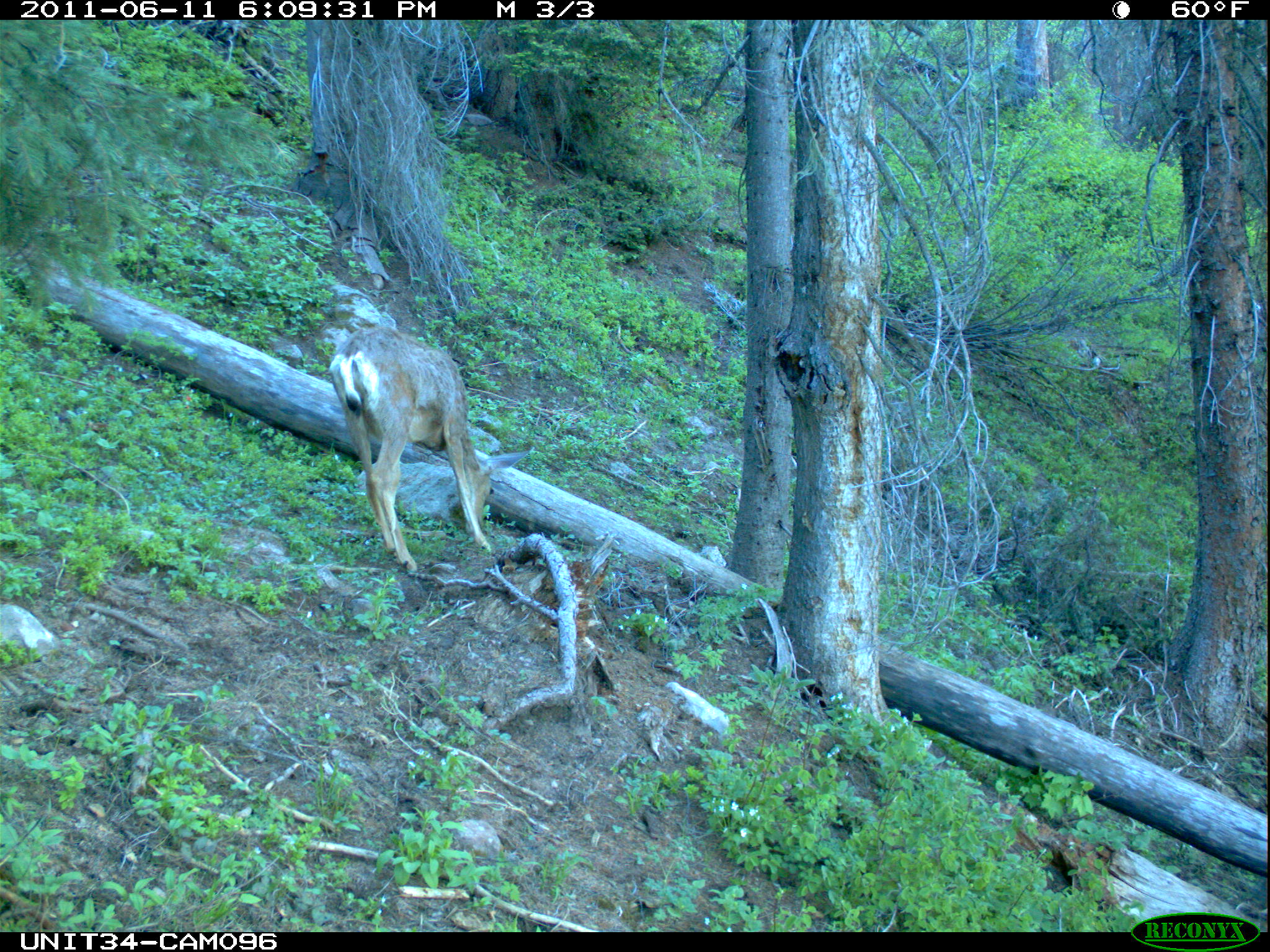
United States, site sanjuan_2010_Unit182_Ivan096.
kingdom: Animalia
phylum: Chordata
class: Mammalia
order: Artiodactyla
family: Cervidae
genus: Odocoileus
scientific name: Odocoileus hemionus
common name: mule deer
Odocoileus hemionus (mule deer).